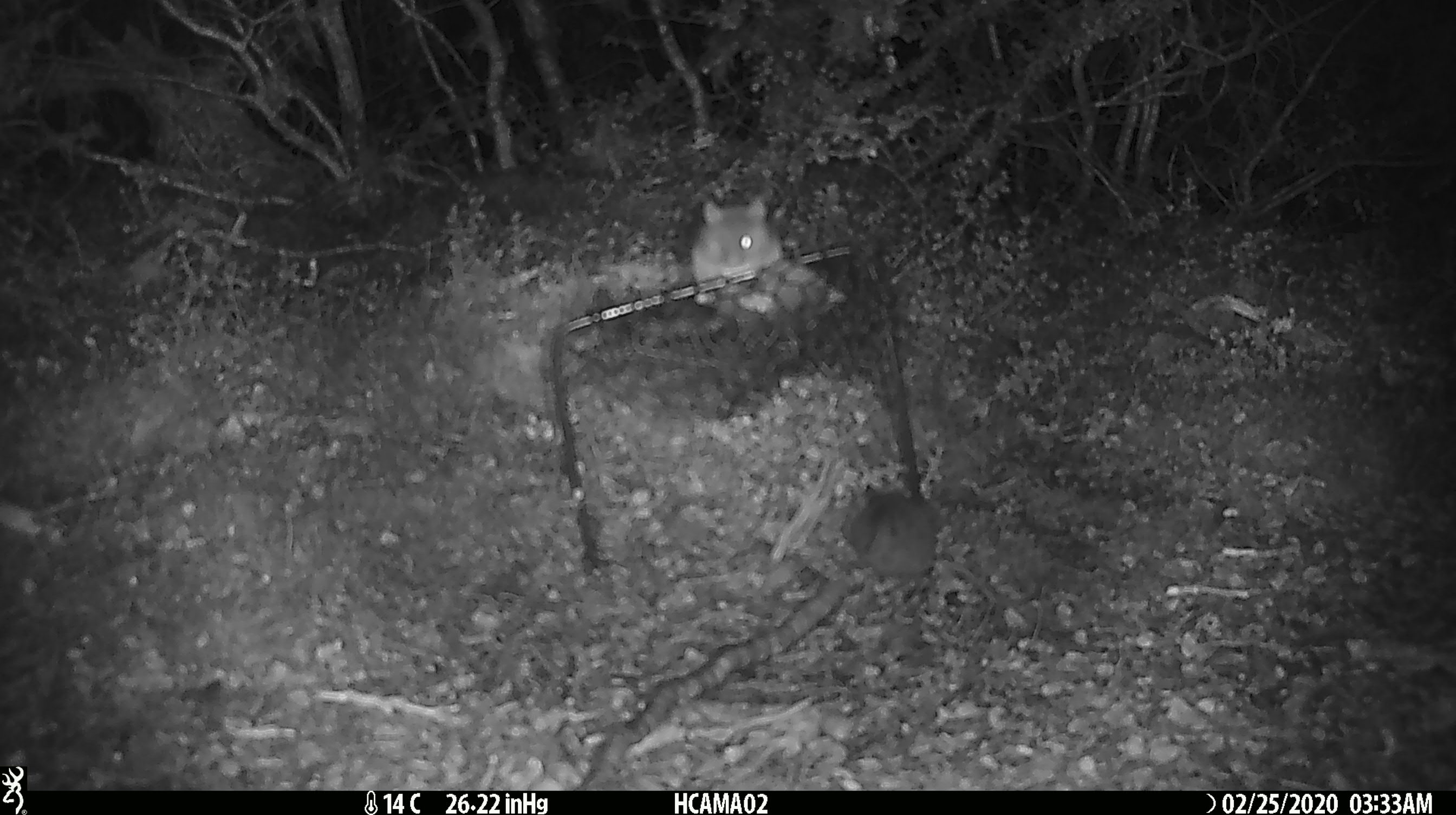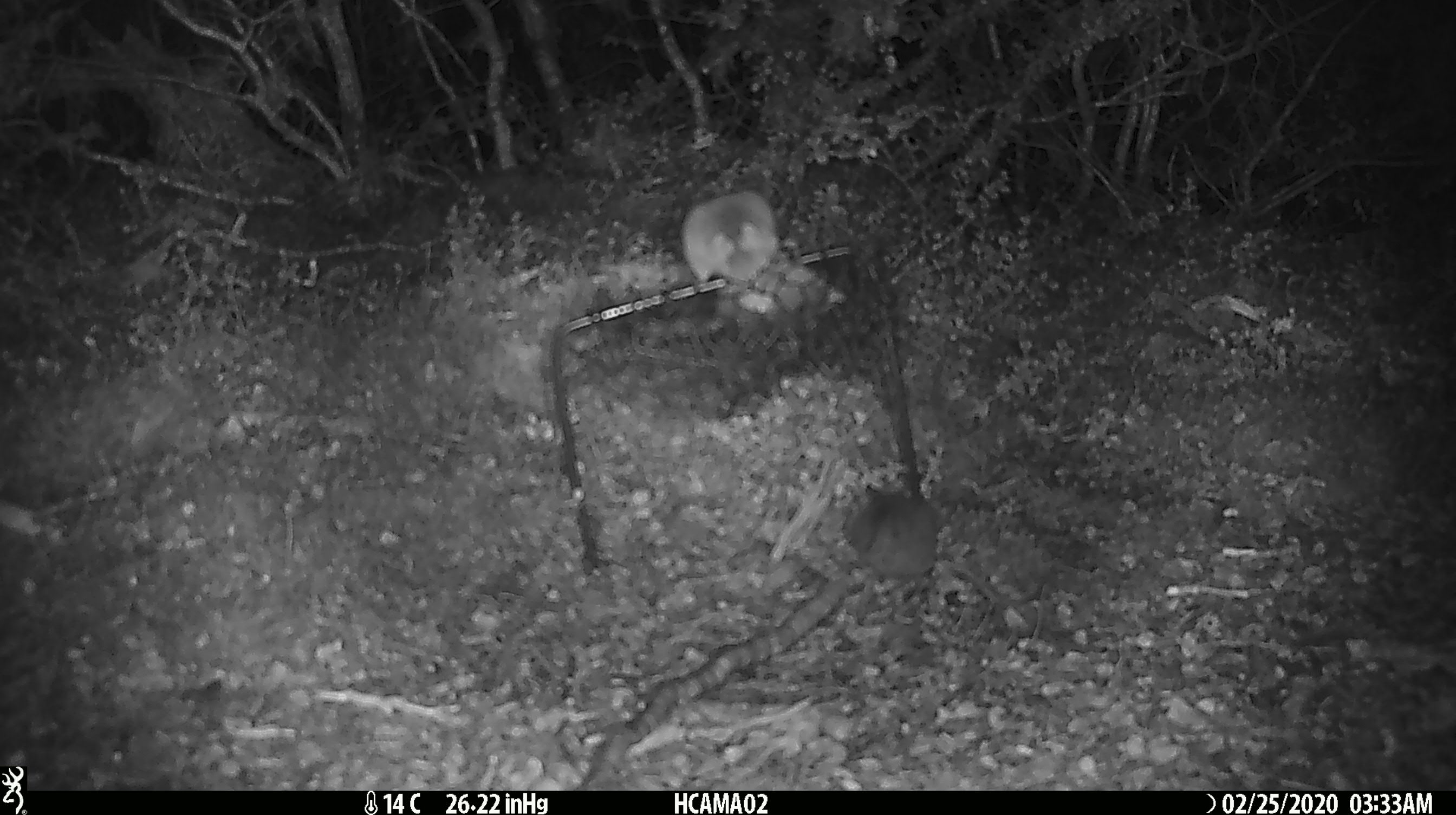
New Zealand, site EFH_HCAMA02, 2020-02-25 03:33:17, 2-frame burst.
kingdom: Animalia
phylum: Chordata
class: Mammalia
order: Rodentia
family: Muridae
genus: Mus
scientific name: Mus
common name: mouse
Mouse (Mus).